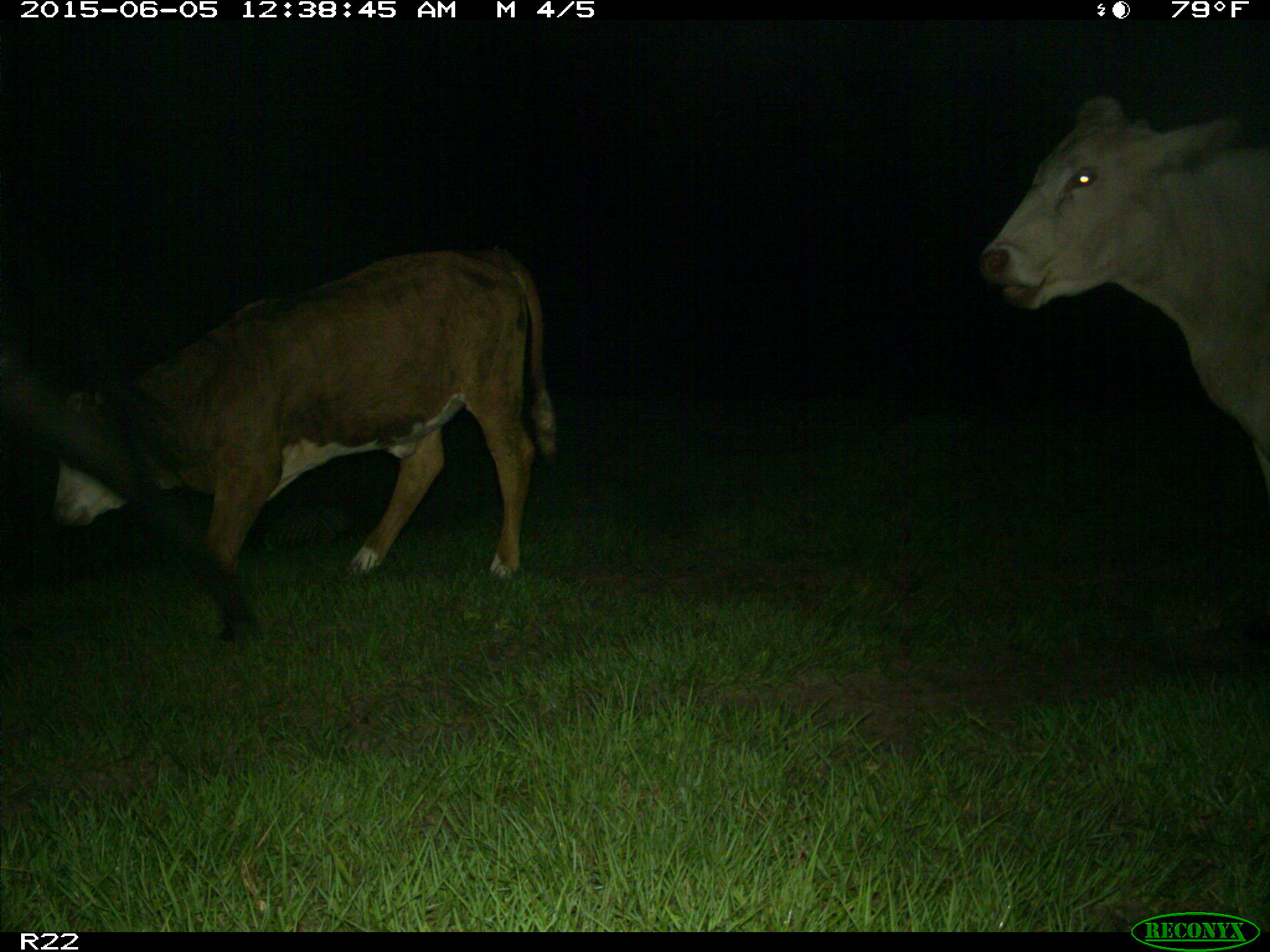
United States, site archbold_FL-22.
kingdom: Animalia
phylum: Chordata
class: Mammalia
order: Artiodactyla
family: Bovidae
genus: Bos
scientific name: Bos taurus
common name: domestic cow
Bos taurus (domestic cow).